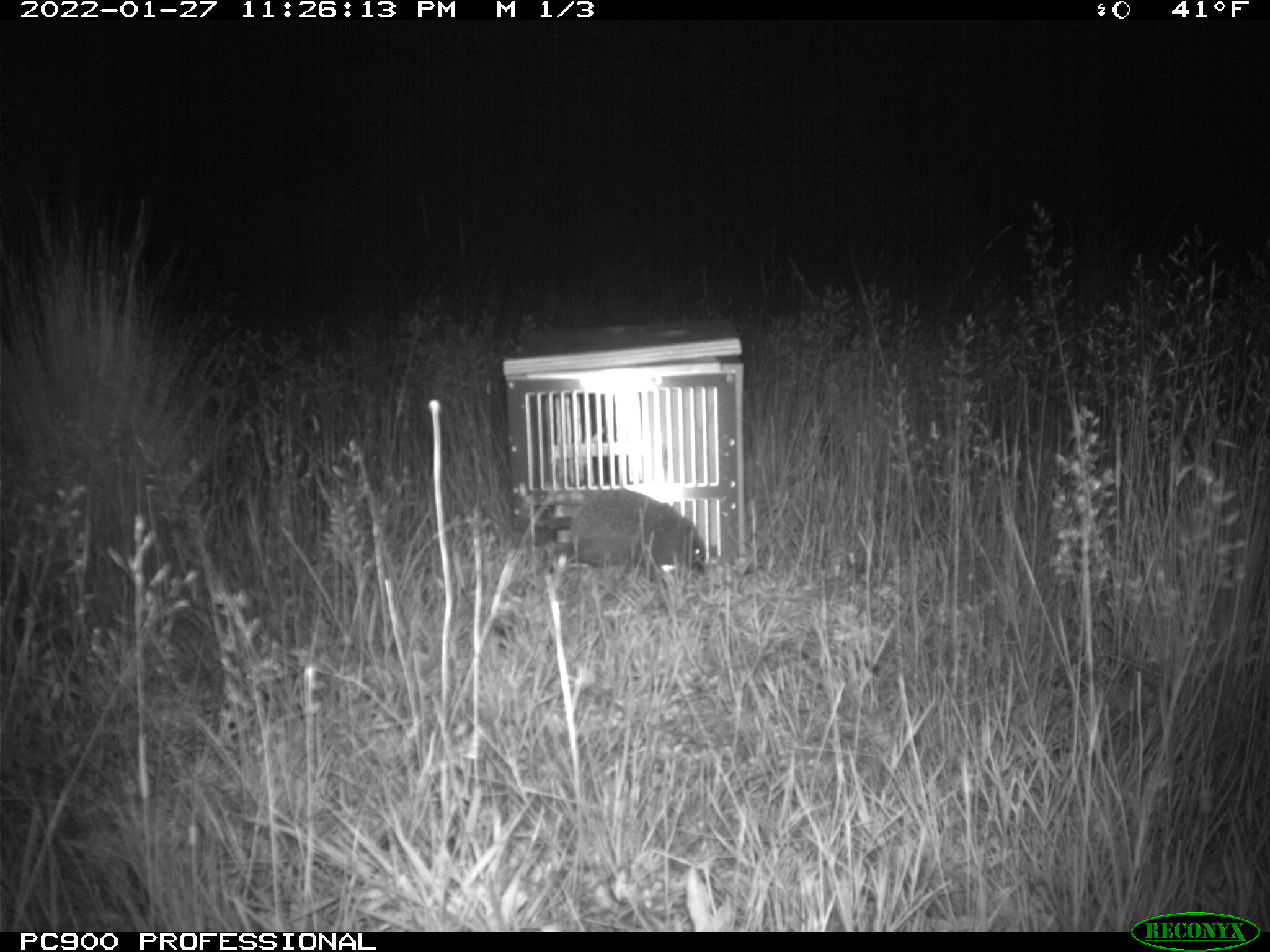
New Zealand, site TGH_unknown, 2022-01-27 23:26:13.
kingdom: Animalia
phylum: Chordata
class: Mammalia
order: Eulipotyphla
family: Erinaceidae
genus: Erinaceus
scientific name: Erinaceus europaeus europaeus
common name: european hedgehog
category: hedgehog